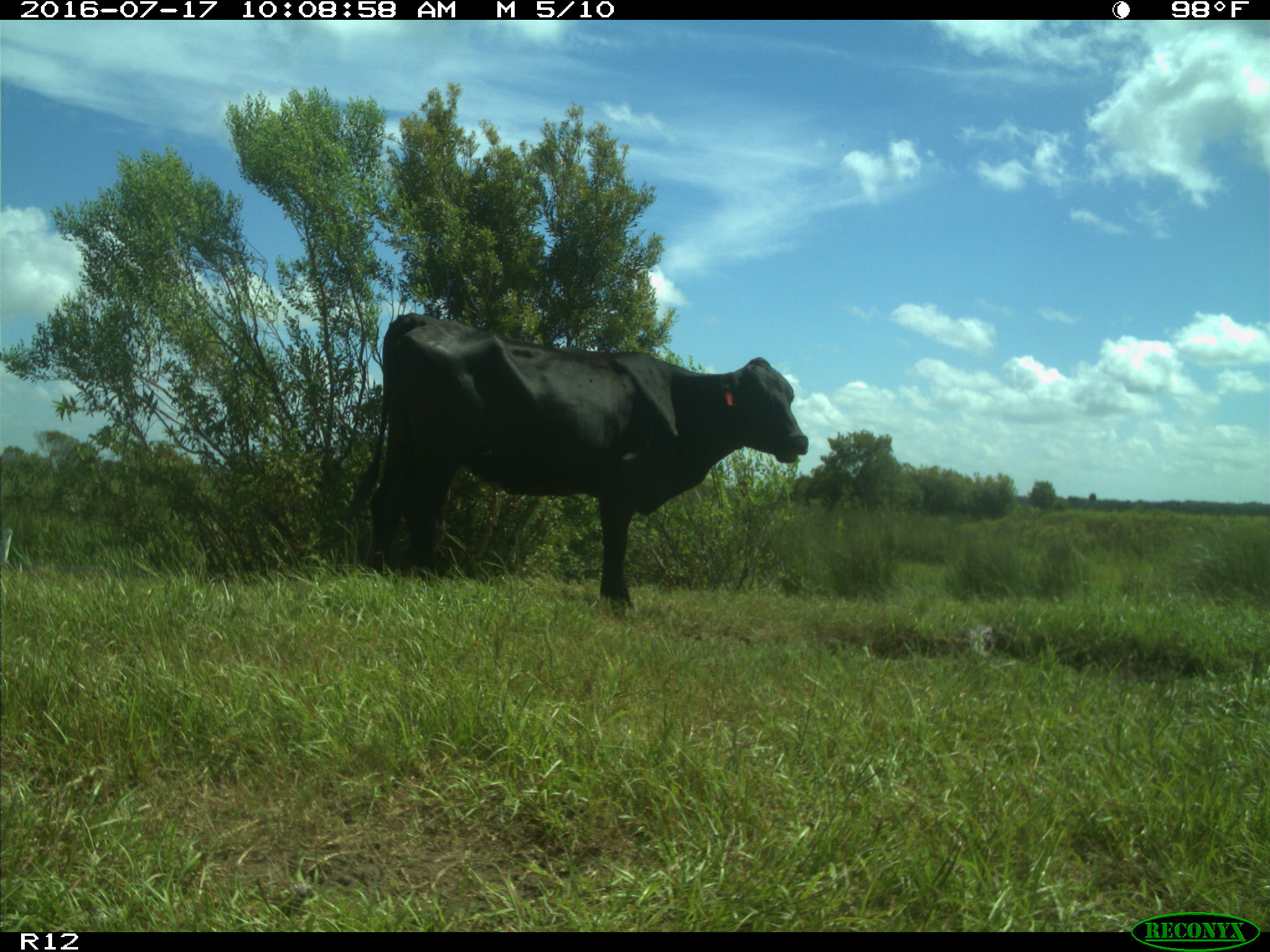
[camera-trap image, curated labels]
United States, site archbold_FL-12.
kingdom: Animalia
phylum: Chordata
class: Mammalia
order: Artiodactyla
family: Bovidae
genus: Bos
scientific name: Bos taurus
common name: domestic cow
Bos taurus (domestic cow).